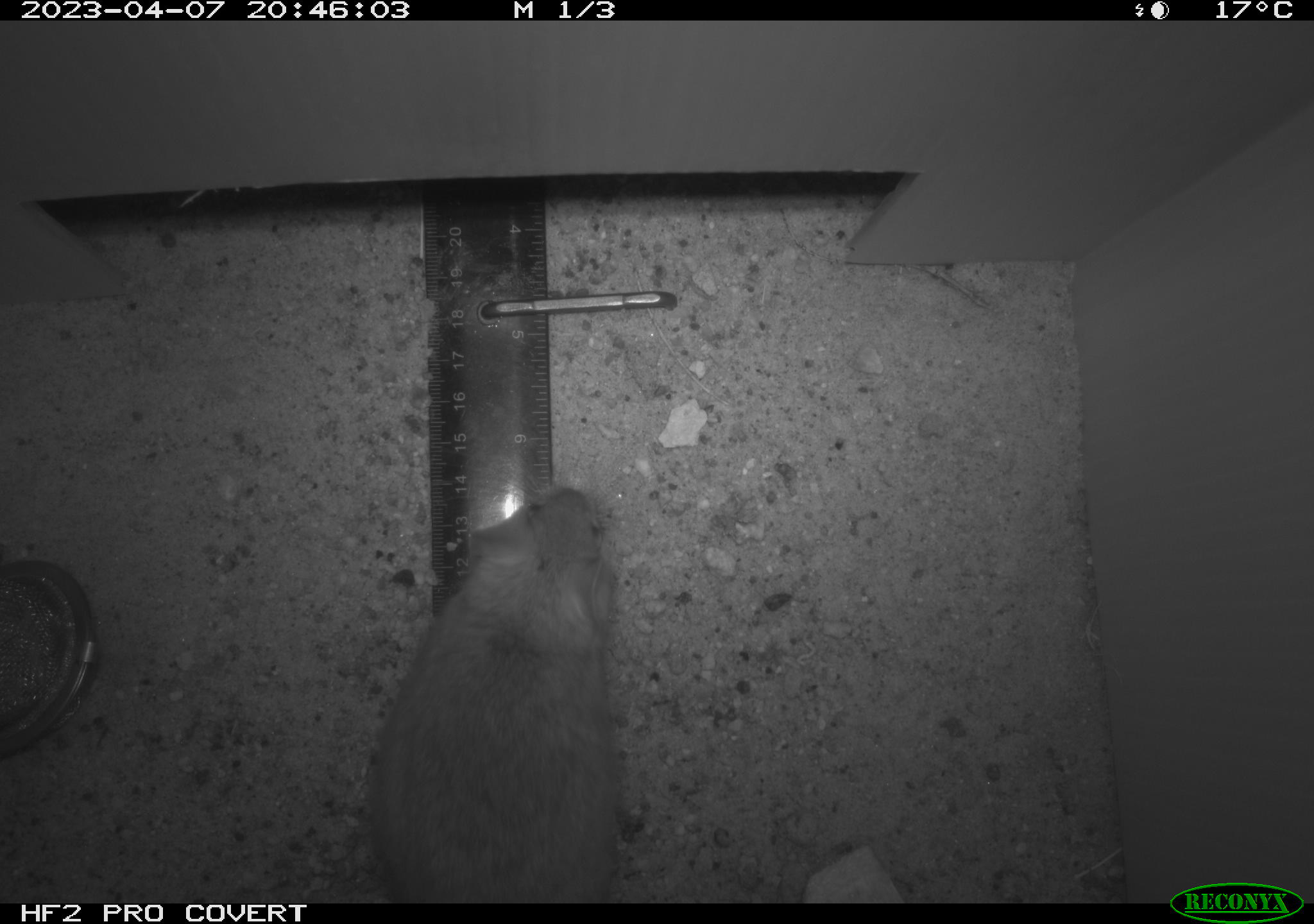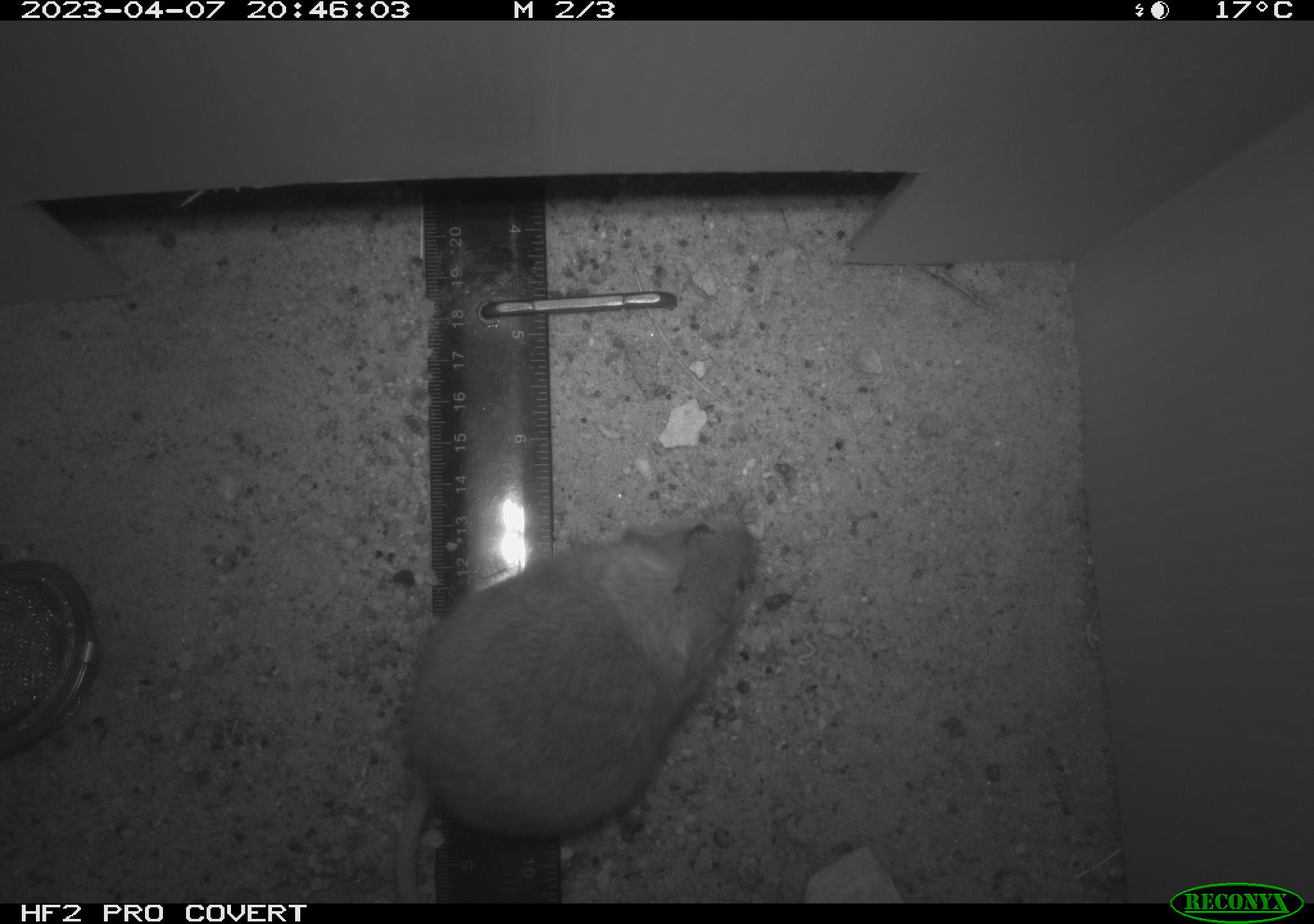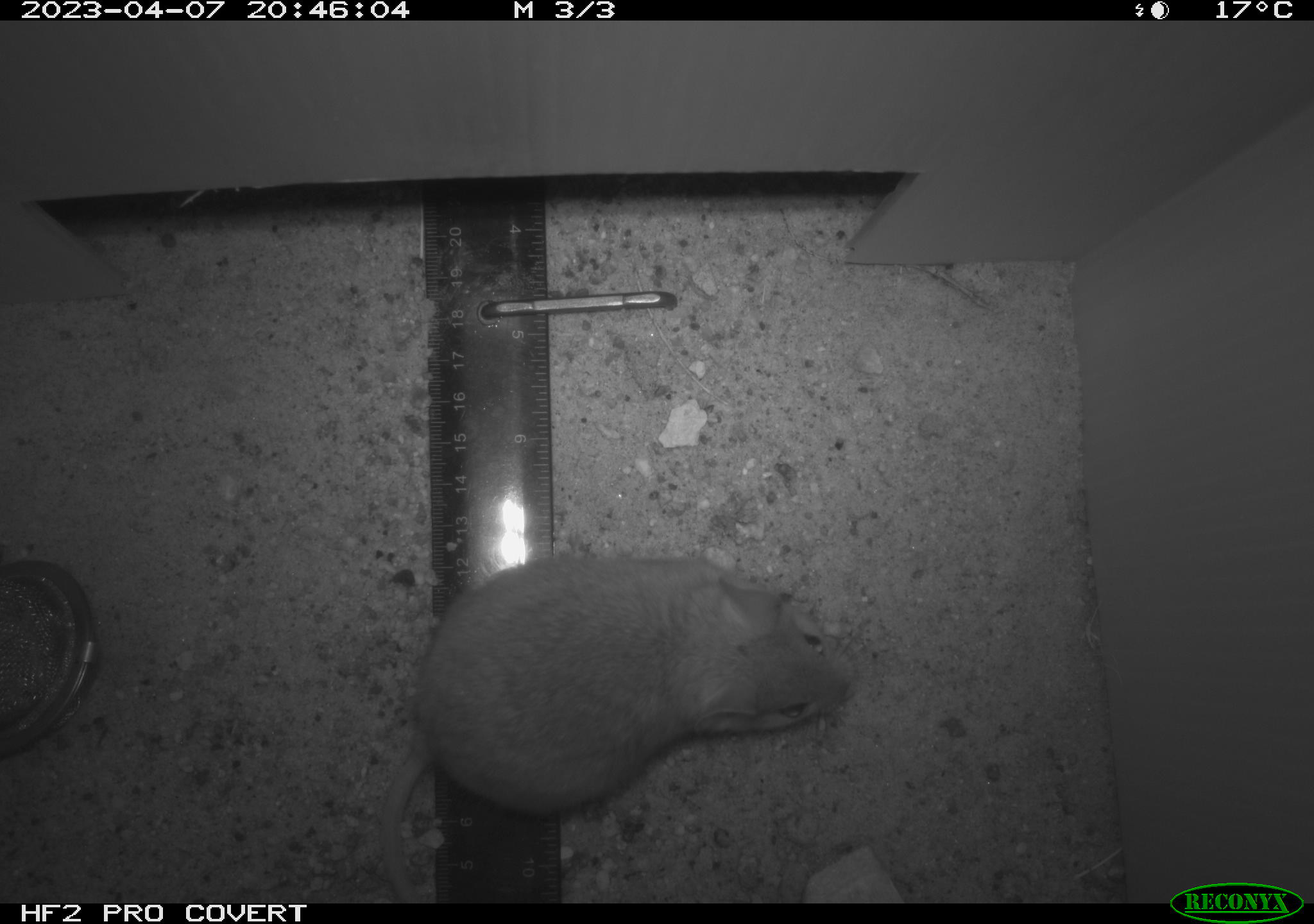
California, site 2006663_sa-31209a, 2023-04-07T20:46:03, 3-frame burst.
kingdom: Animalia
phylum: Chordata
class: Mammalia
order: Rodentia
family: Cricetidae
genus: Peromyscus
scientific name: Peromyscus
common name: deer mice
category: peromyscus species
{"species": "peromyscus species (deer mice) (Peromyscus)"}